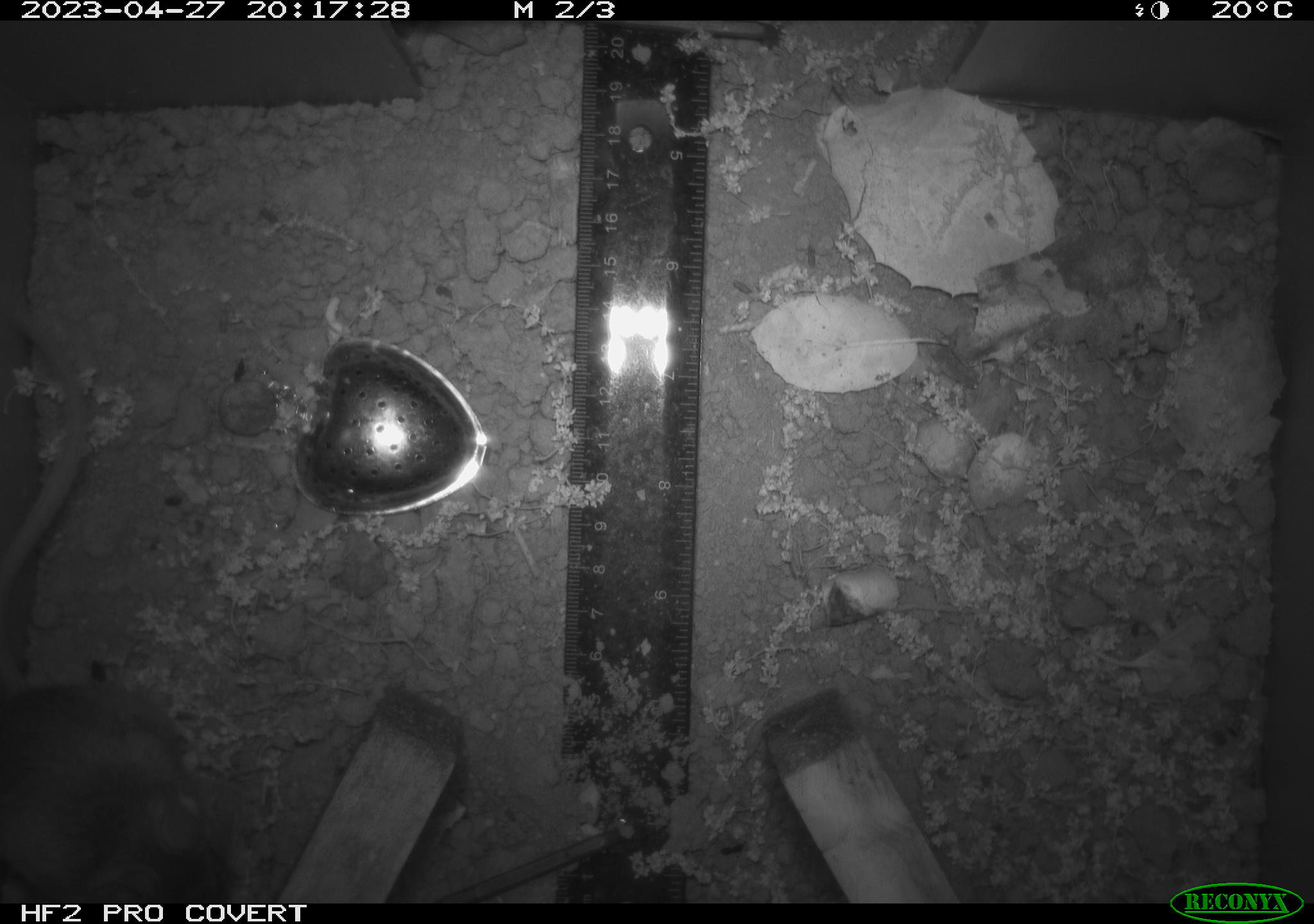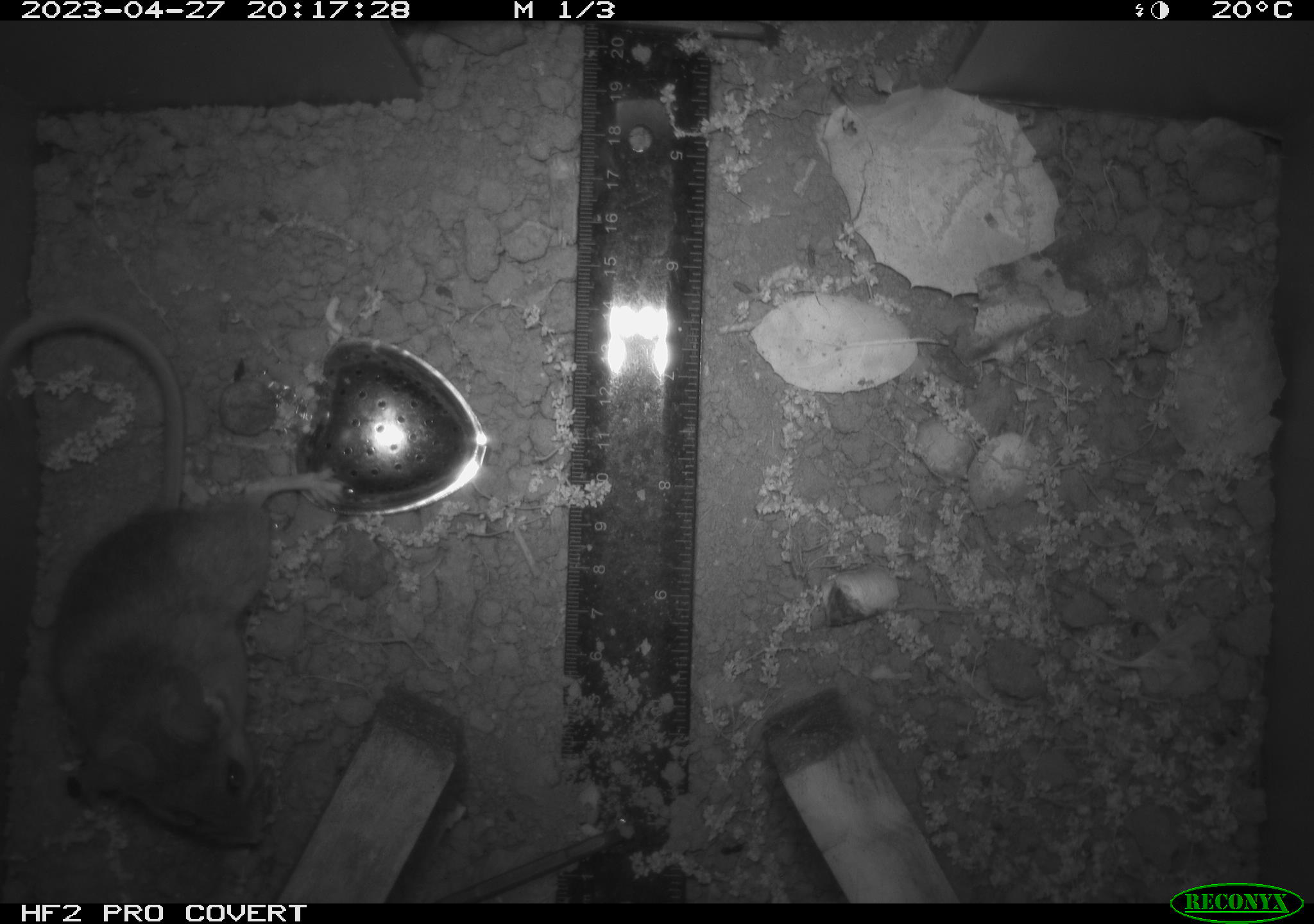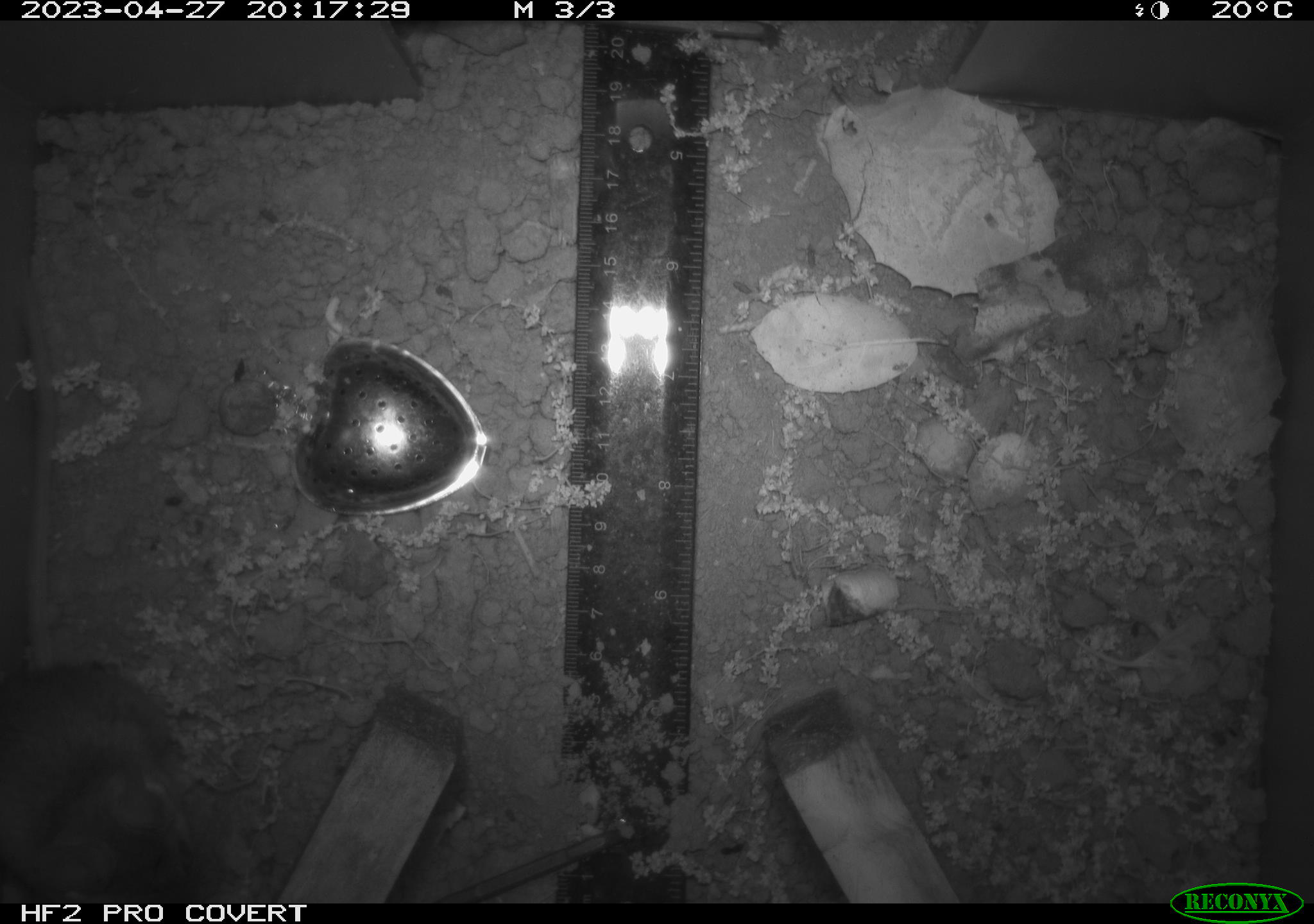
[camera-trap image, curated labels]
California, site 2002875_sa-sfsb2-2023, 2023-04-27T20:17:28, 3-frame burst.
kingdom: Animalia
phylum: Chordata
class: Mammalia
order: Rodentia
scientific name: Rodentia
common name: mouse species